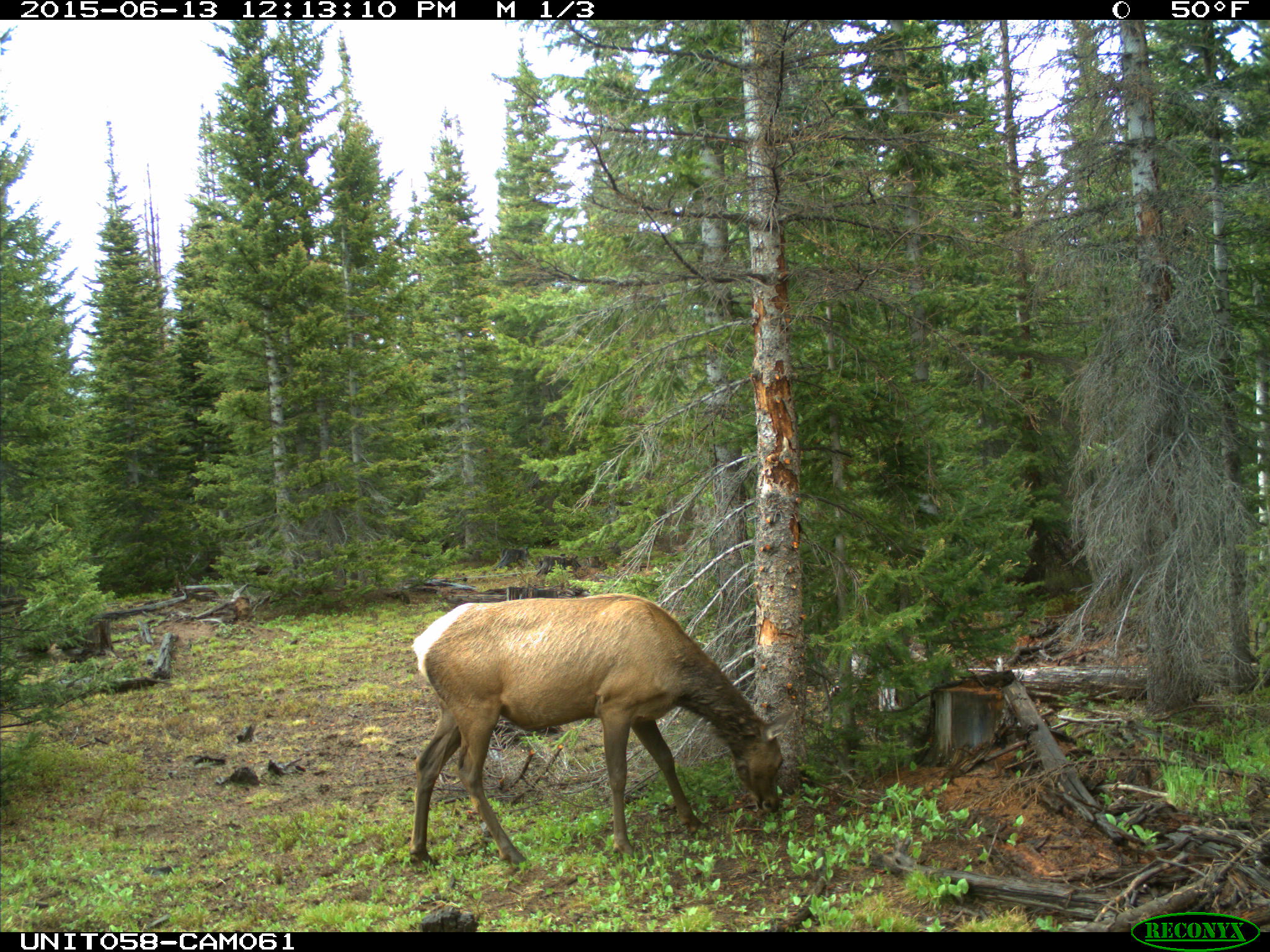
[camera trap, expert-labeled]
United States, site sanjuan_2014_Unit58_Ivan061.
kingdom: Animalia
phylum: Chordata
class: Mammalia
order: Artiodactyla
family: Cervidae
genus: Cervus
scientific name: Cervus elaphus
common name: red deer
Cervus elaphus (red deer).